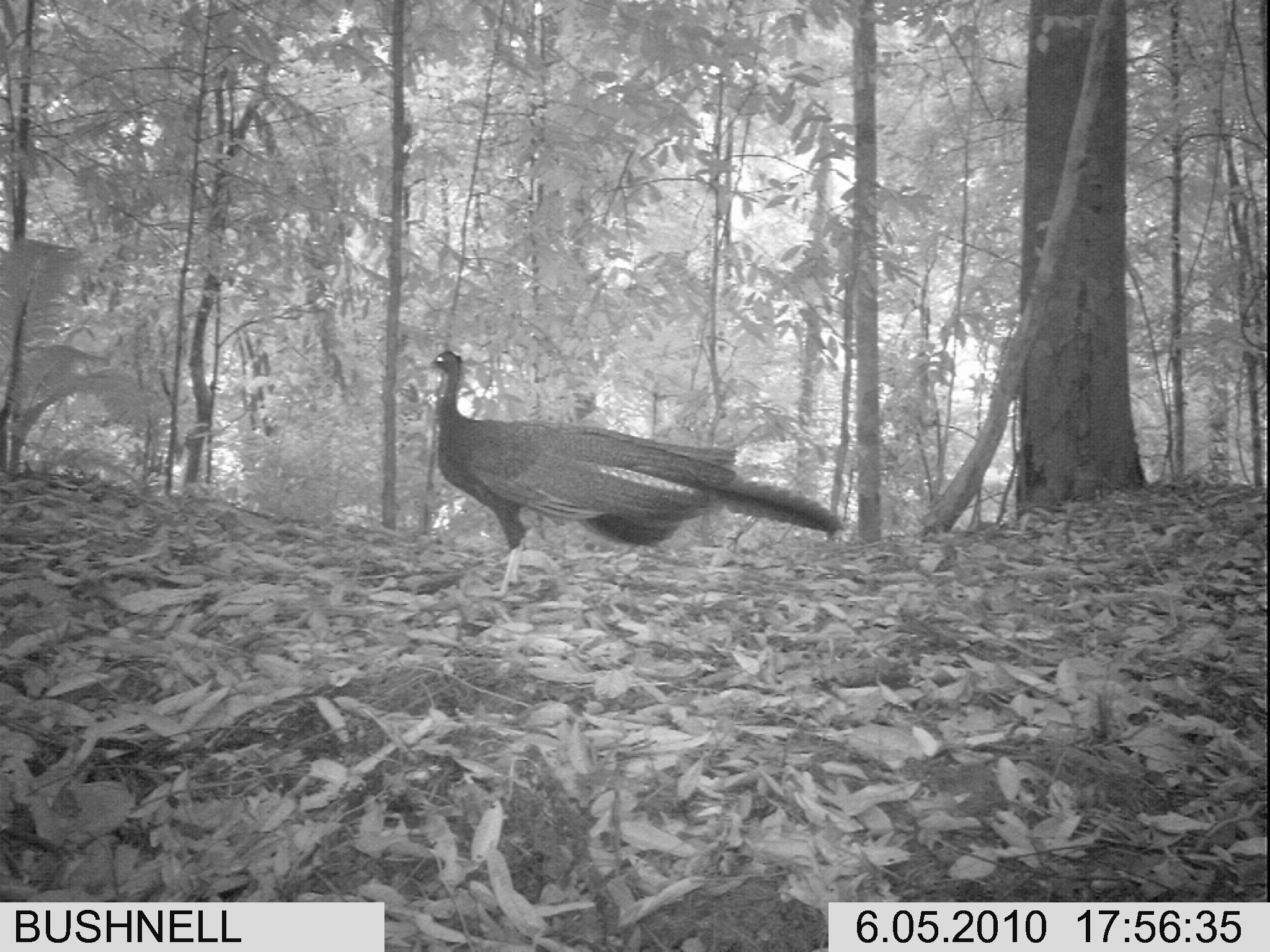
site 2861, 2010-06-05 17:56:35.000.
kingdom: Animalia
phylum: Chordata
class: Aves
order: Galliformes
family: Phasianidae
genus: Argusianus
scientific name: Argusianus argus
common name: great argus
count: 1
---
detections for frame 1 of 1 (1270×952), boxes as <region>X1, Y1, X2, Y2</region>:
argusianus argus: <region>423, 349, 845, 601</region>